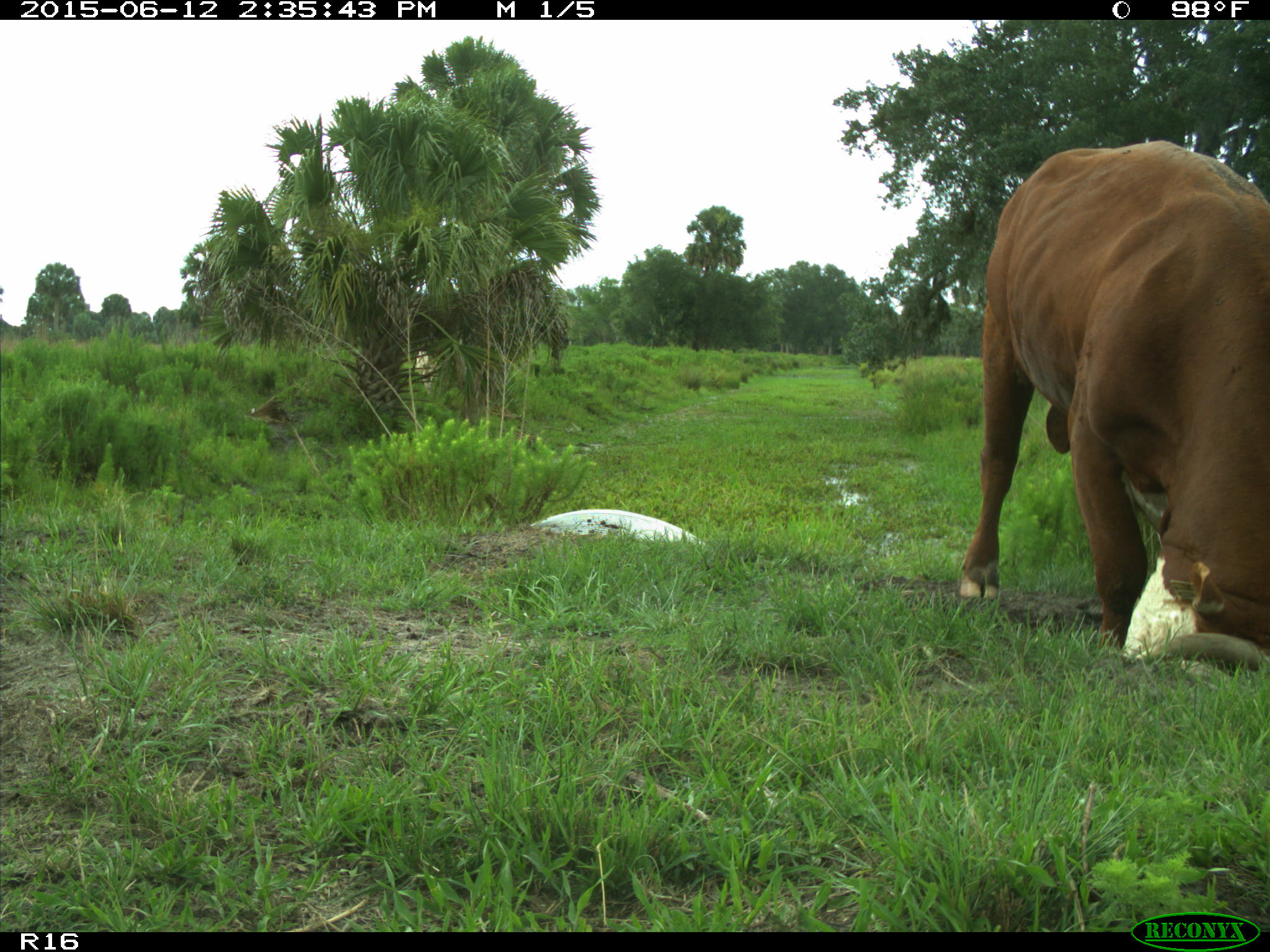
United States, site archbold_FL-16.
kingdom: Animalia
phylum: Chordata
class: Mammalia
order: Artiodactyla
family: Bovidae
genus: Bos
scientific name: Bos taurus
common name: domestic cow